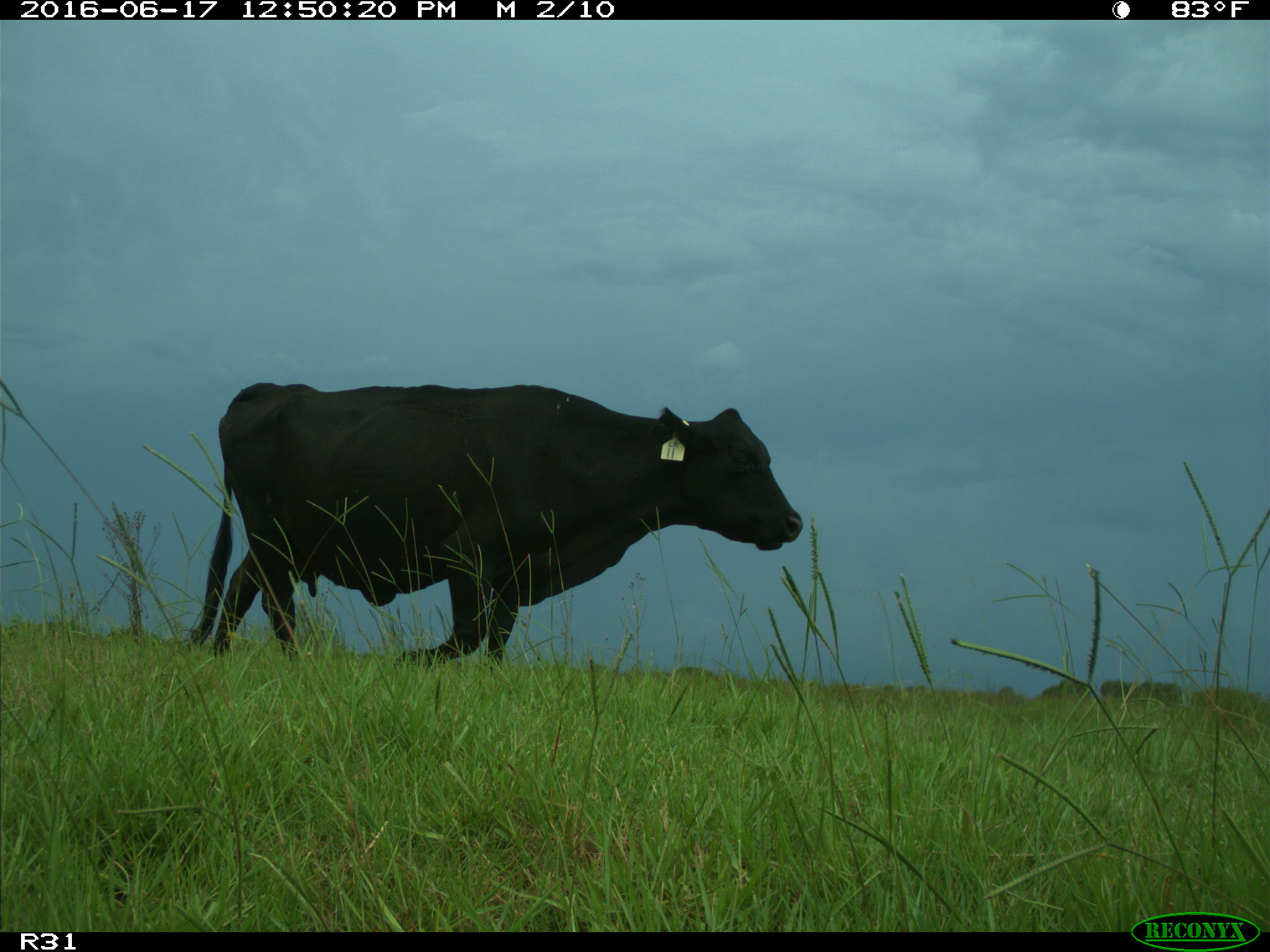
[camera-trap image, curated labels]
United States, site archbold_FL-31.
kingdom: Animalia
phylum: Chordata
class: Mammalia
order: Artiodactyla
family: Bovidae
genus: Bos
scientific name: Bos taurus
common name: domestic cow